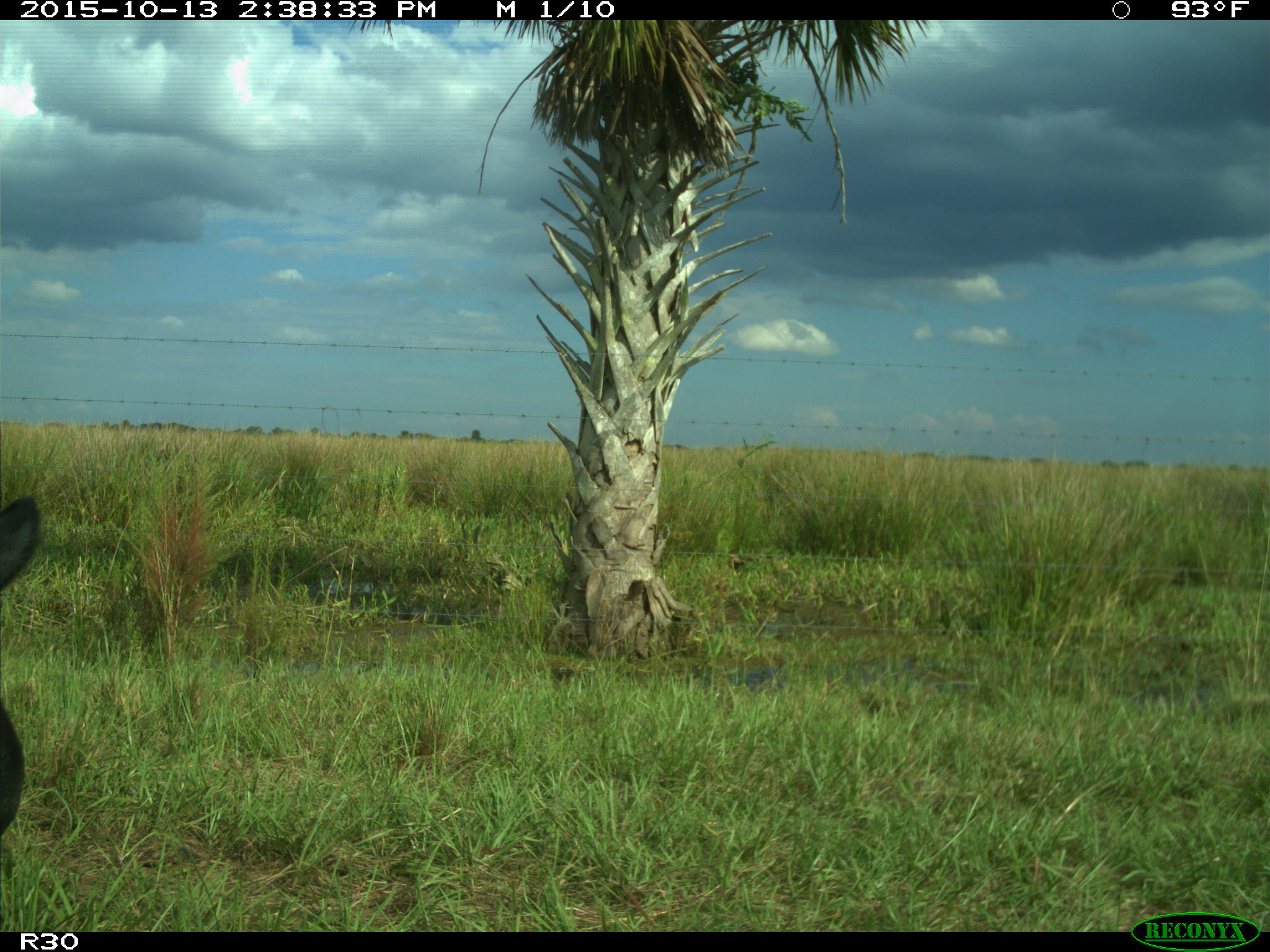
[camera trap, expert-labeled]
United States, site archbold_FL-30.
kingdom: Animalia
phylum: Chordata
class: Mammalia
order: Artiodactyla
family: Bovidae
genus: Bos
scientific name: Bos taurus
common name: domestic cow